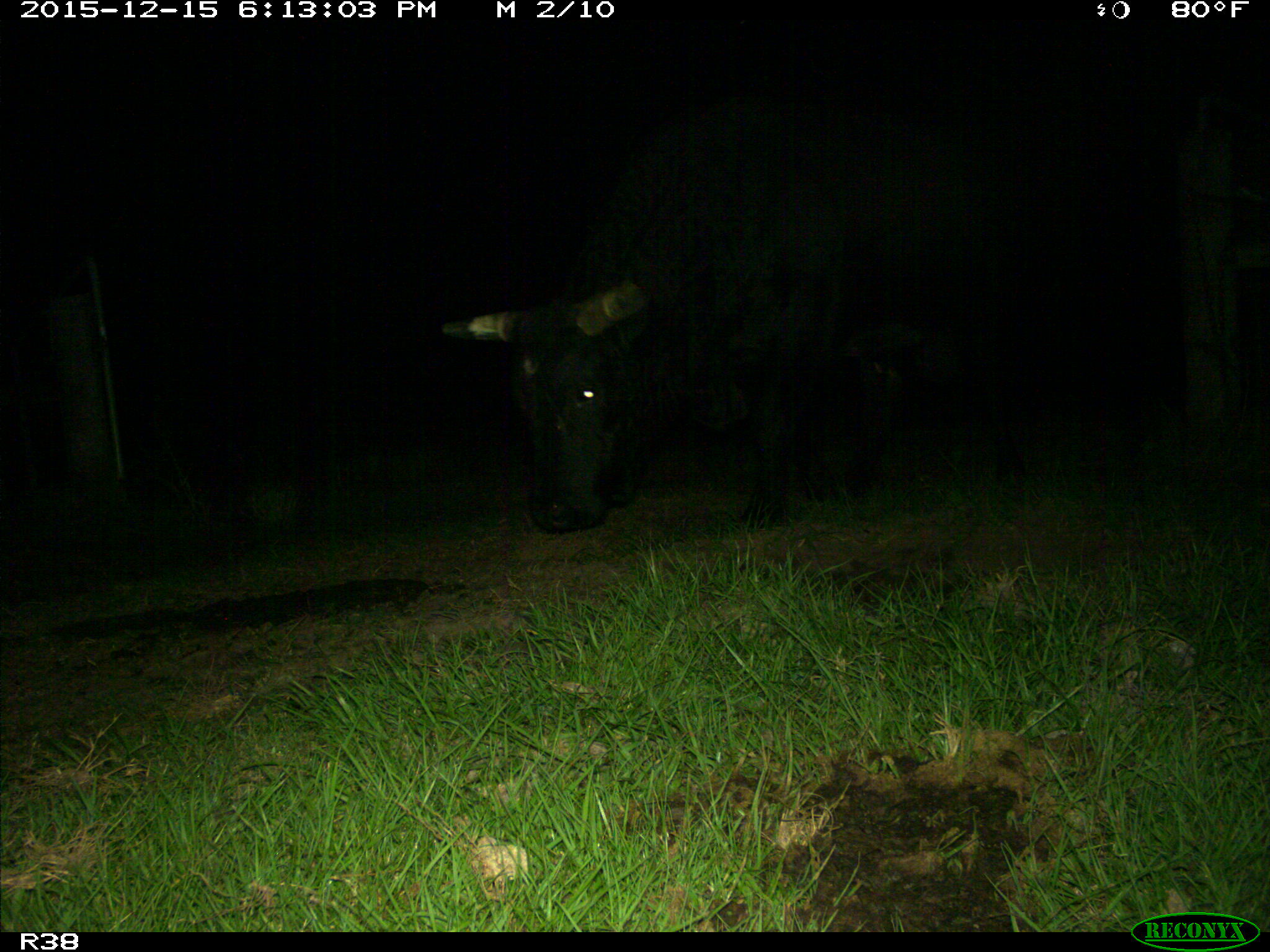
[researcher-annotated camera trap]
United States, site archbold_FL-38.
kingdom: Animalia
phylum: Chordata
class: Mammalia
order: Artiodactyla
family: Bovidae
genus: Bos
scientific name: Bos taurus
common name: domestic cow